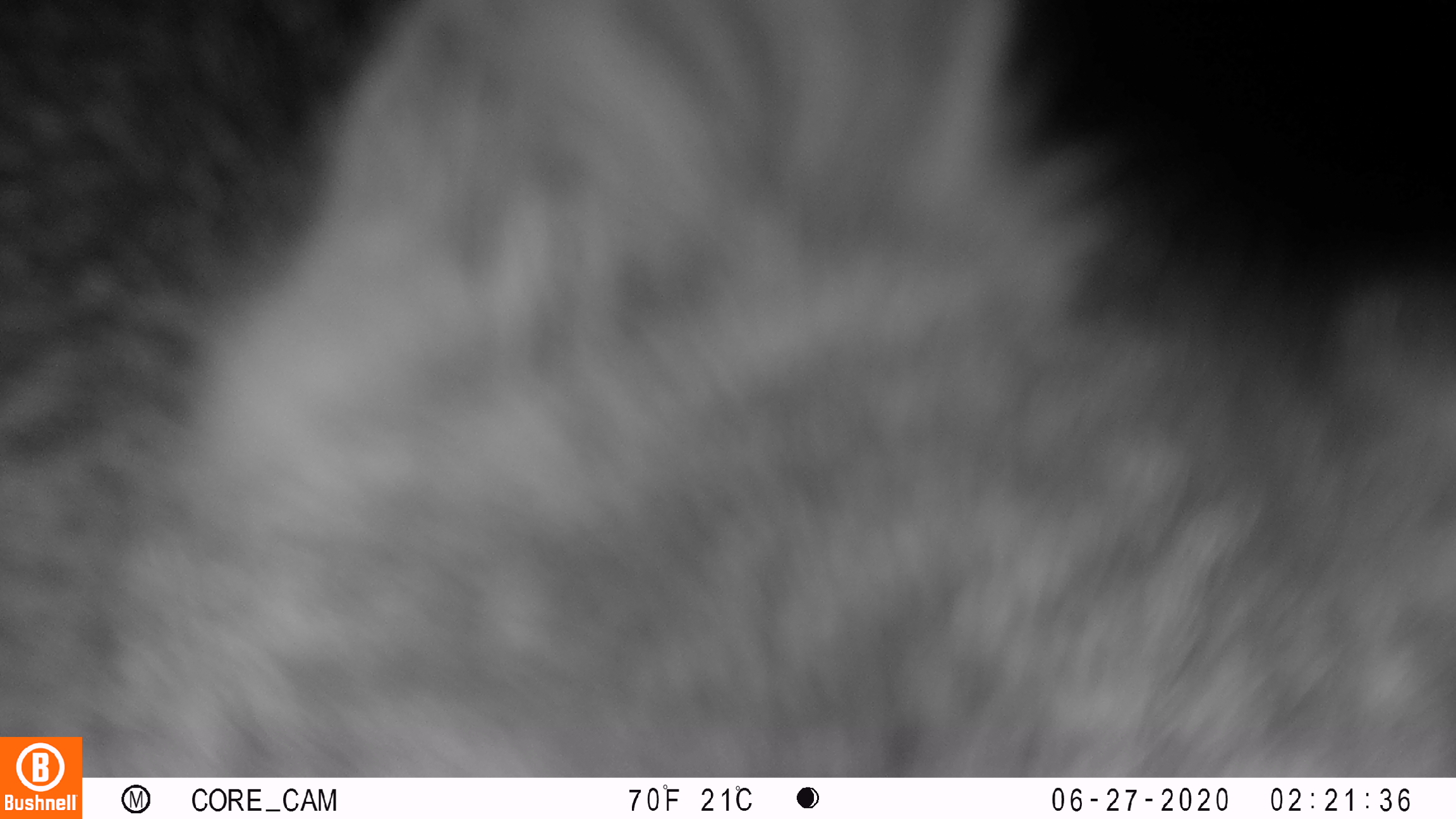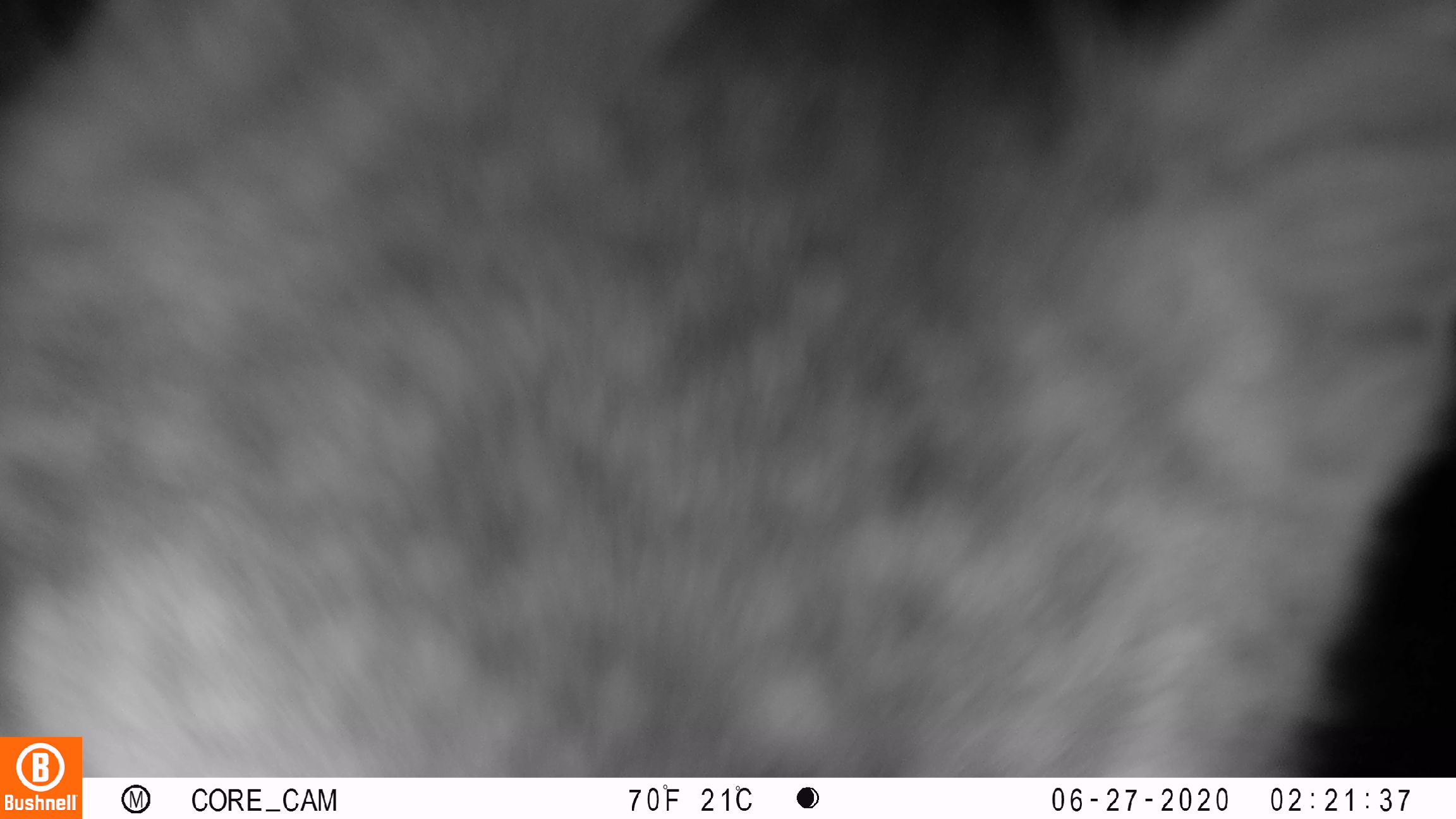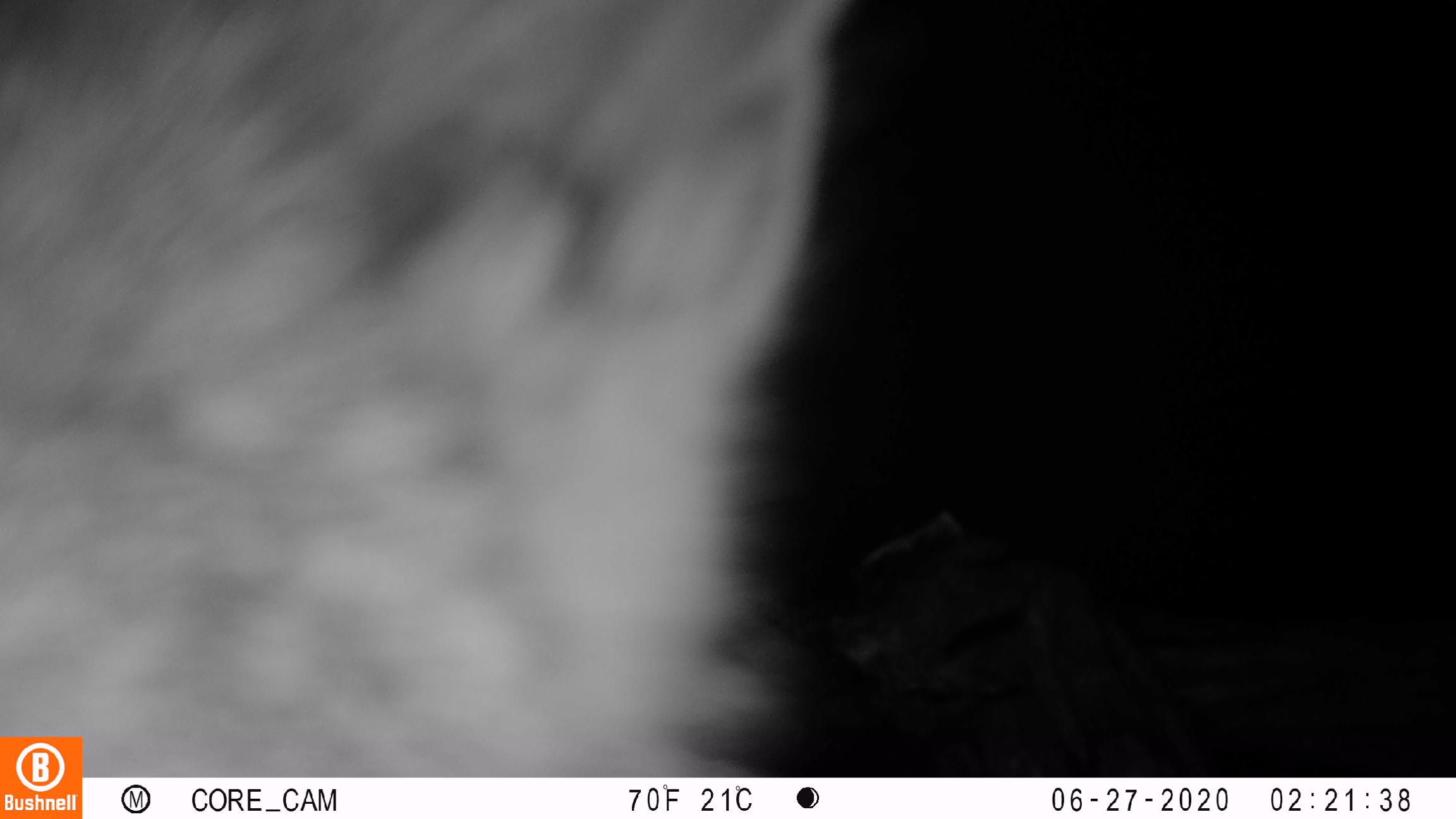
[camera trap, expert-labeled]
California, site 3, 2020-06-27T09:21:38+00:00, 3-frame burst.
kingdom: Animalia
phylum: Chordata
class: Mammalia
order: Carnivora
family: Canidae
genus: Urocyon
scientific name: Urocyon cinereoargenteus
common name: gray fox